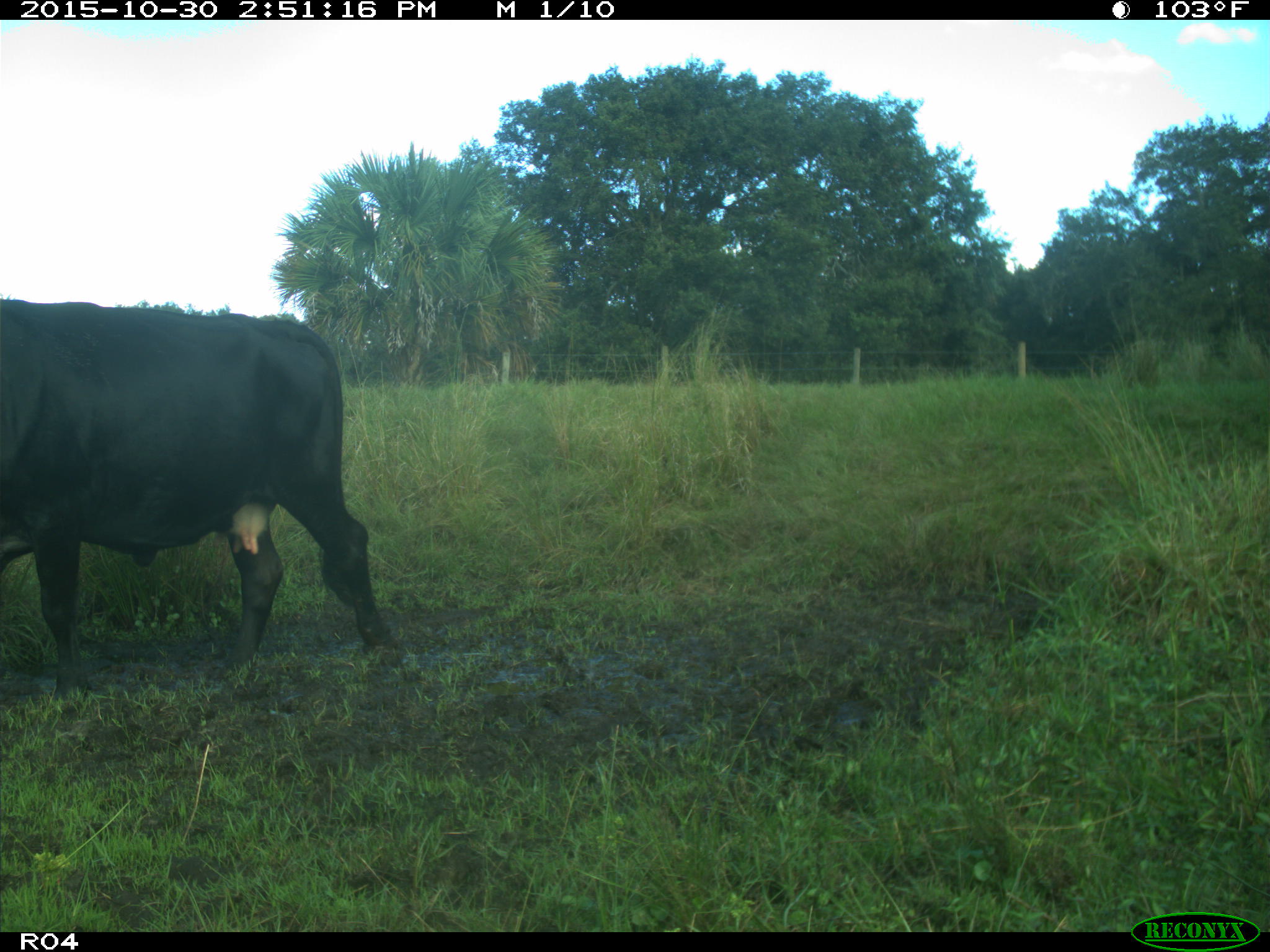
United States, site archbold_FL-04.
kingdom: Animalia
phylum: Chordata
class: Mammalia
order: Artiodactyla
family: Bovidae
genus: Bos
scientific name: Bos taurus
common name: domestic cow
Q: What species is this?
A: Bos taurus (domestic cow).